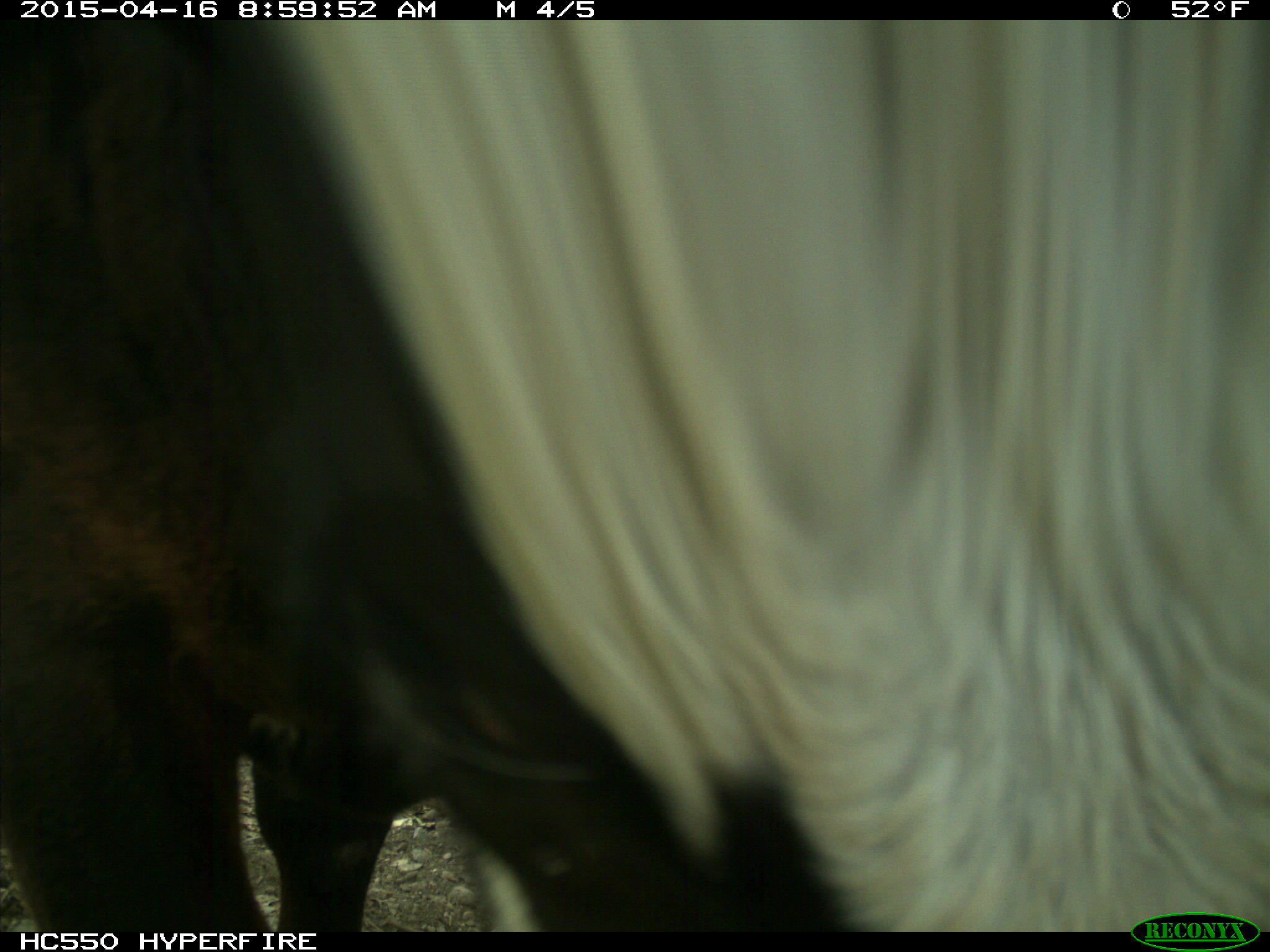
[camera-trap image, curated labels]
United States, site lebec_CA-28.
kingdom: Animalia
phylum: Chordata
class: Mammalia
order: Artiodactyla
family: Bovidae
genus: Bos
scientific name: Bos taurus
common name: domestic cow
Bos taurus (domestic cow).